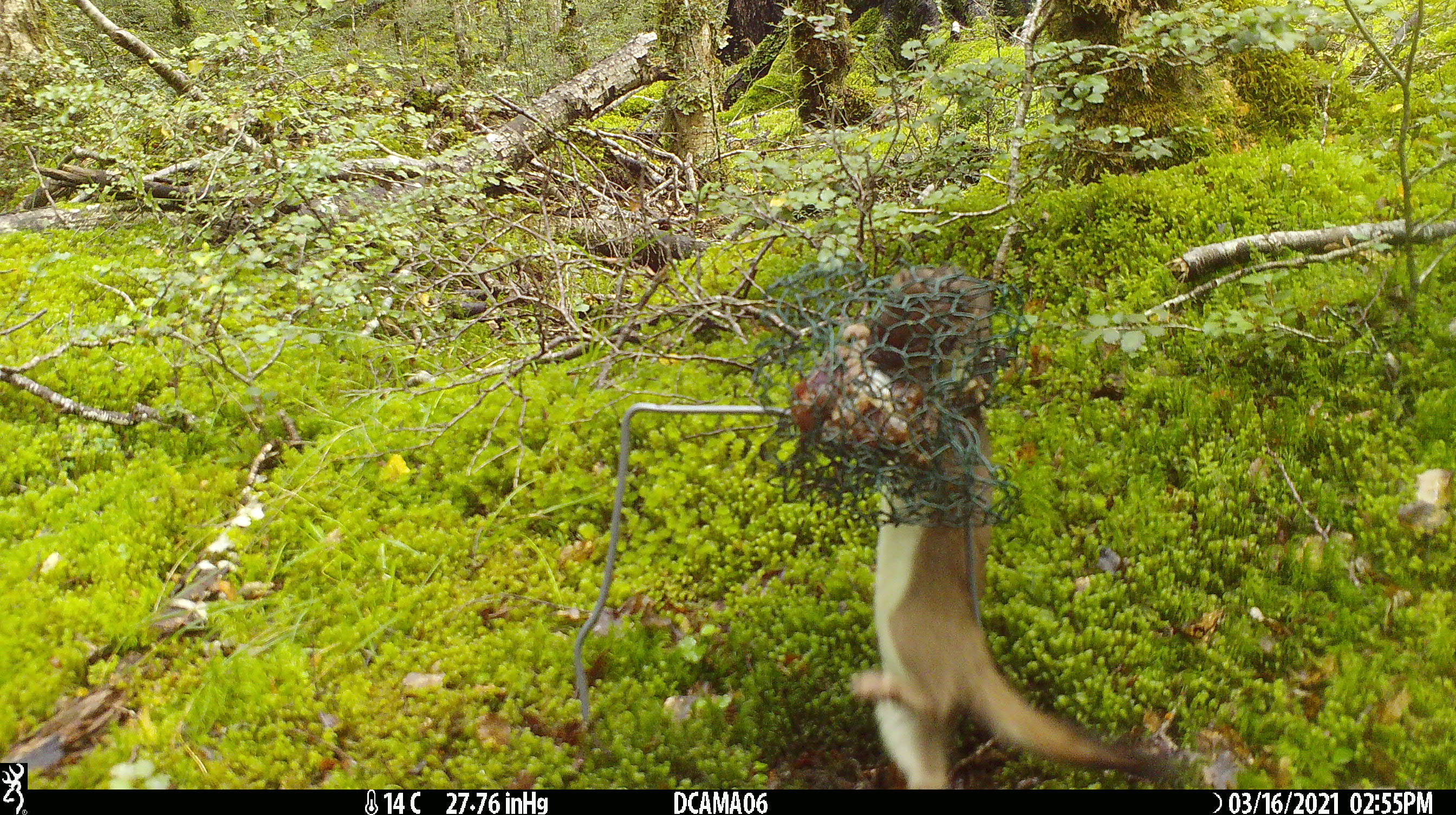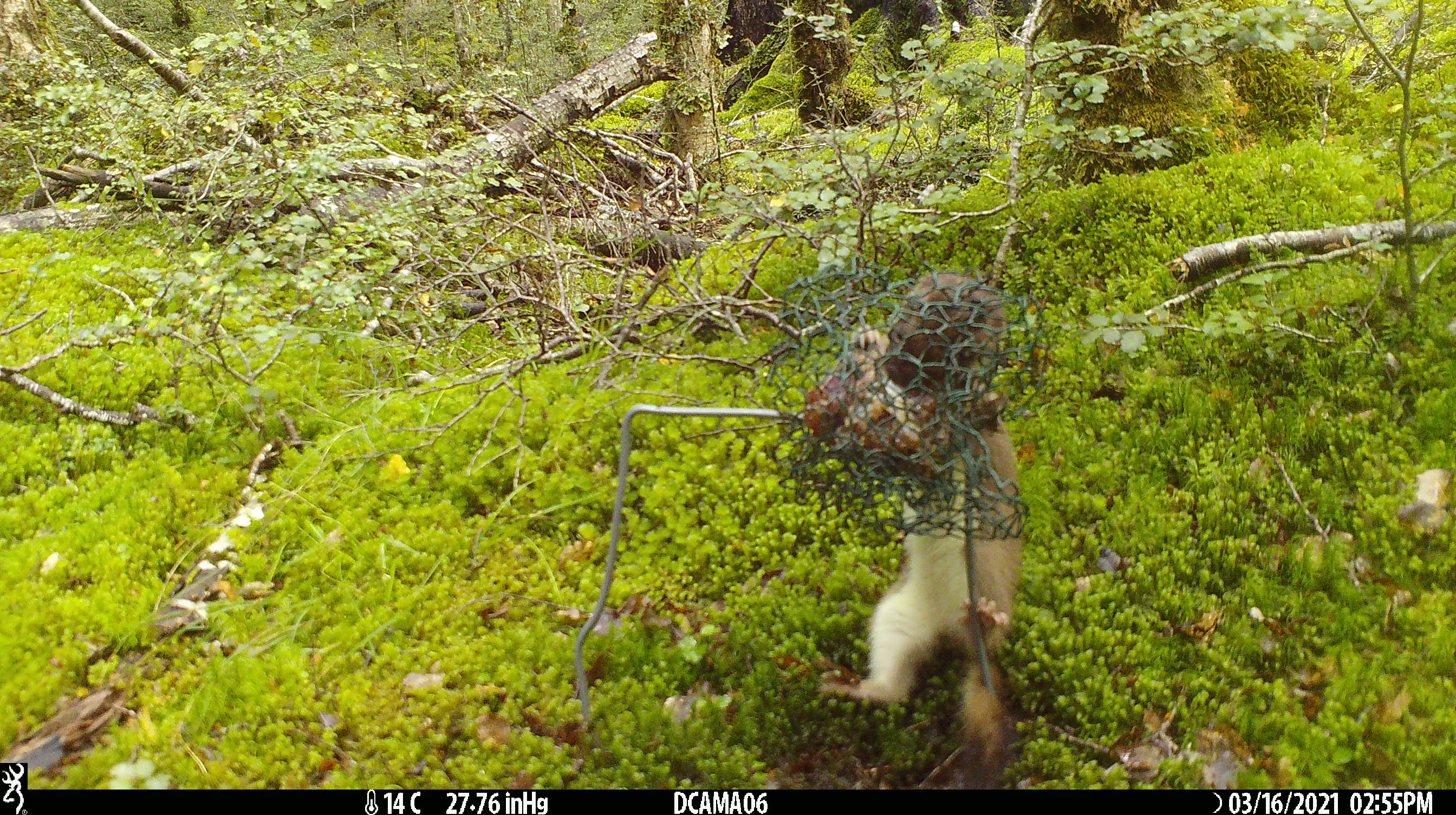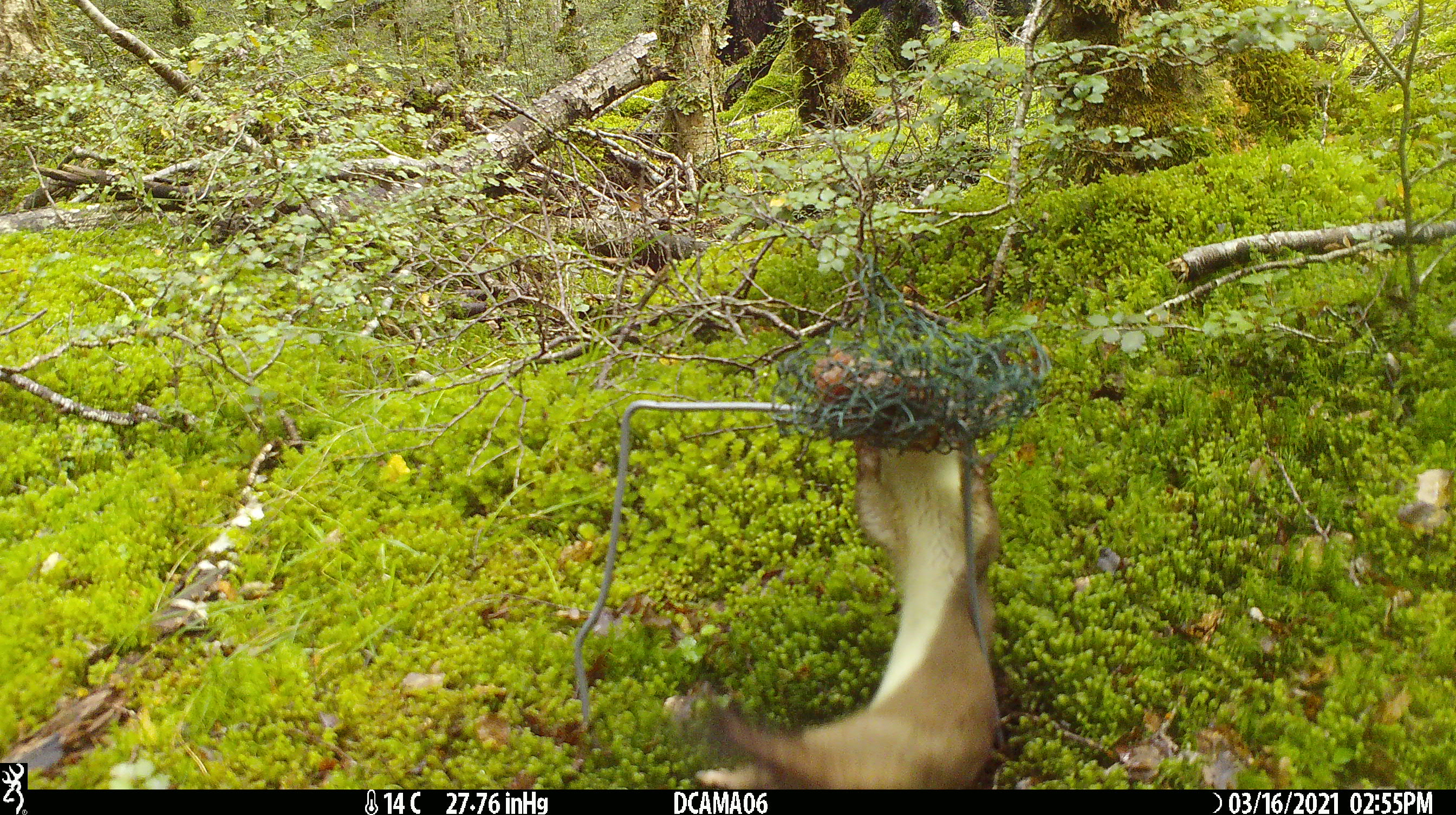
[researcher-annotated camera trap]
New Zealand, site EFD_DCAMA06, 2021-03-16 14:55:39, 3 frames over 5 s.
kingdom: Animalia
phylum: Chordata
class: Mammalia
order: Carnivora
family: Mustelidae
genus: Mustela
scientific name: Mustela erminea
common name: stoat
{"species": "stoat (Mustela erminea)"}